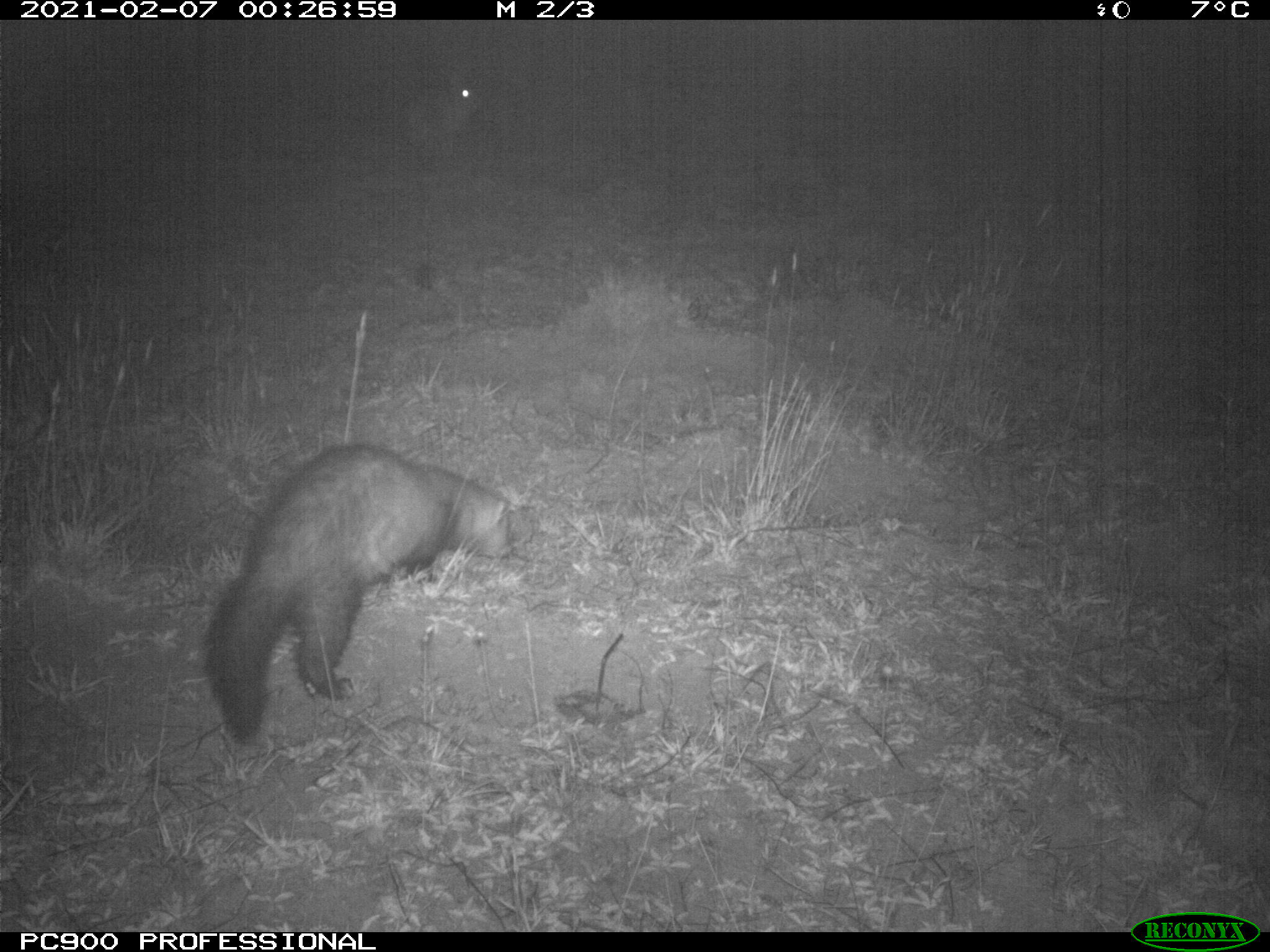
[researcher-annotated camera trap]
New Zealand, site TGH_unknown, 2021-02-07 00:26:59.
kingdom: Animalia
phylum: Chordata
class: Mammalia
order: Carnivora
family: Mustelidae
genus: Mustela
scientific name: Mustela furo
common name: ferret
Ferret (Mustela furo).